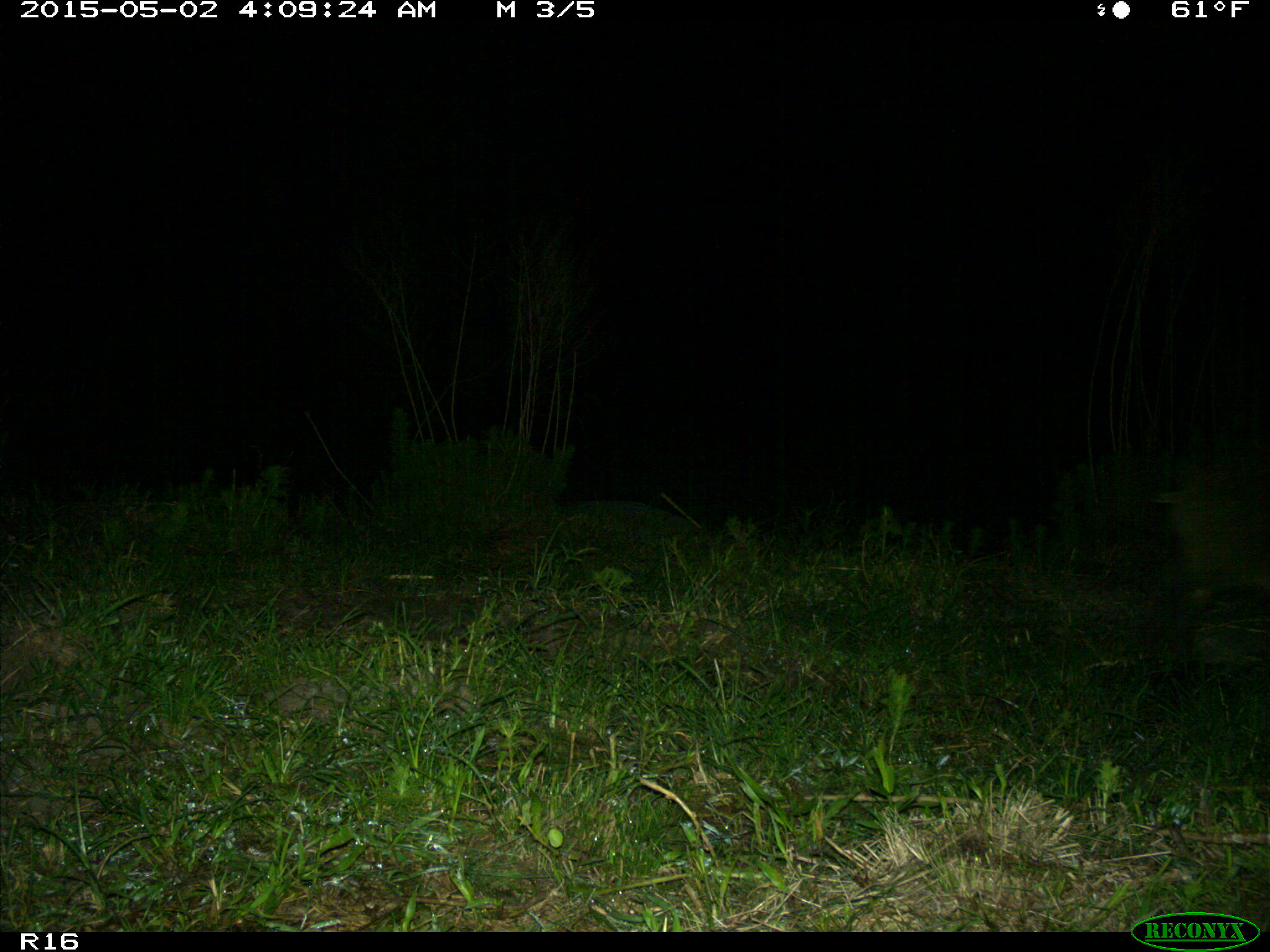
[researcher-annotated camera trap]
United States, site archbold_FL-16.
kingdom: Animalia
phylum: Chordata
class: Mammalia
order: Artiodactyla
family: Suidae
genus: Sus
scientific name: Sus scrofa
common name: wild boar